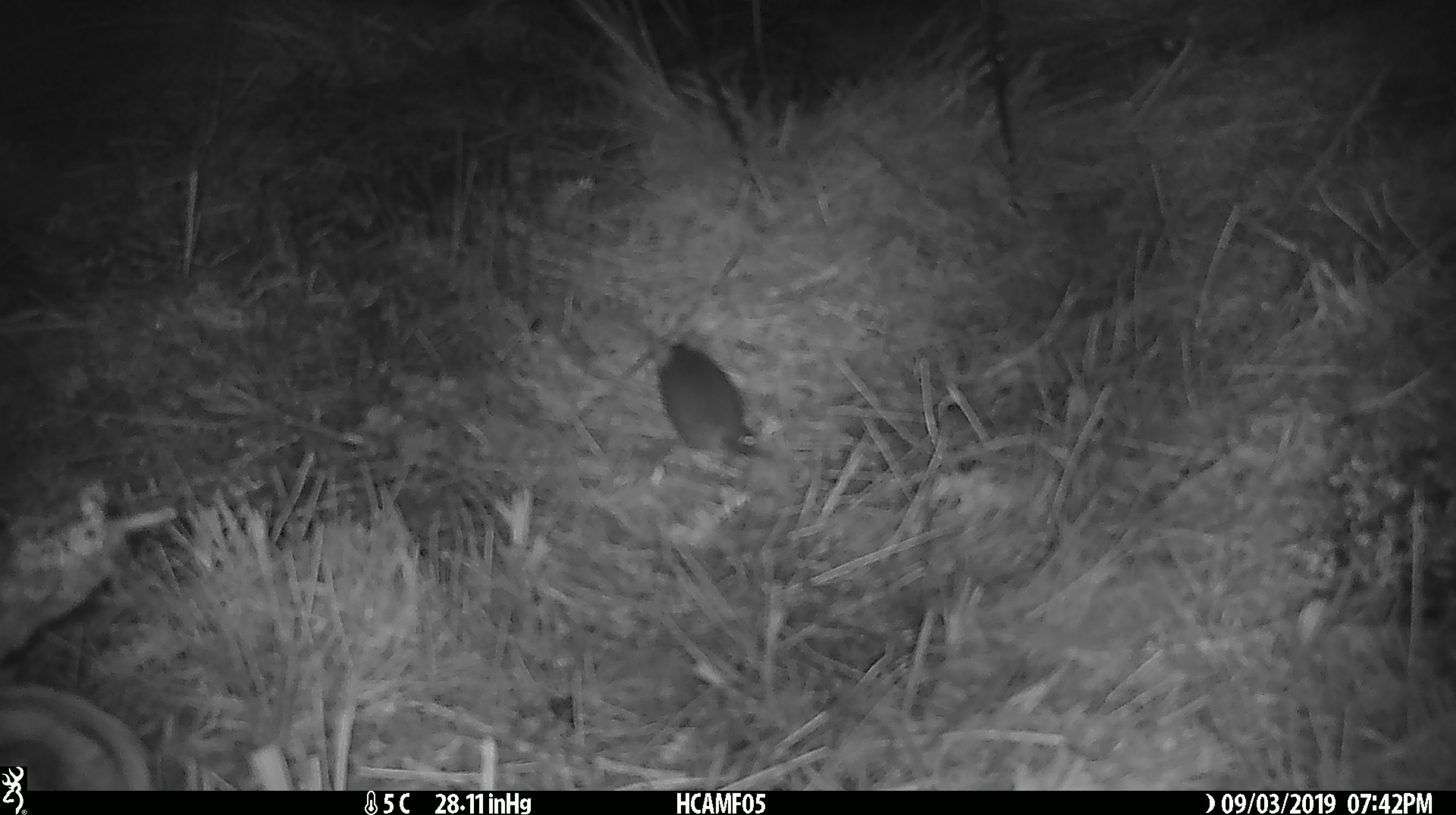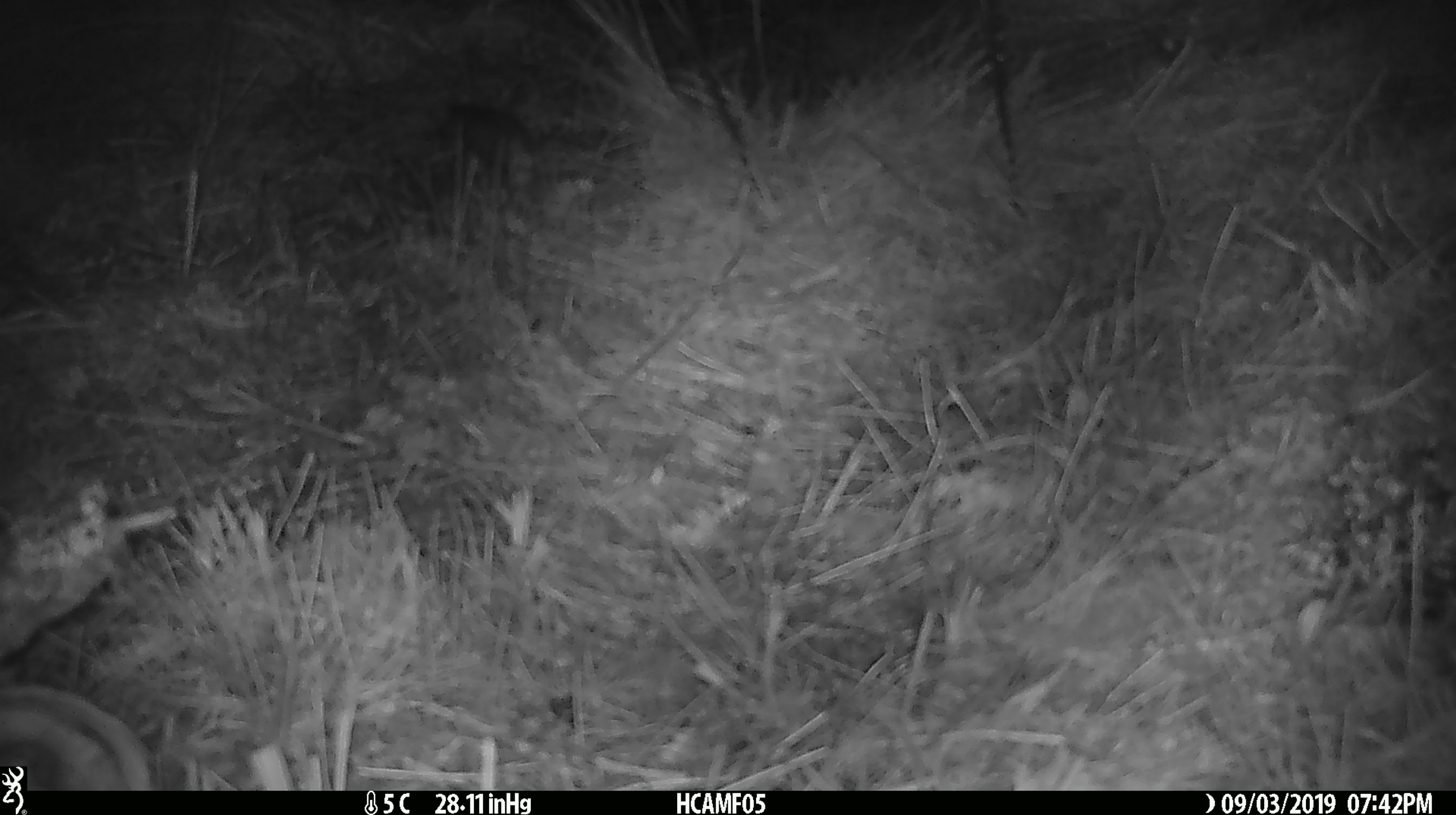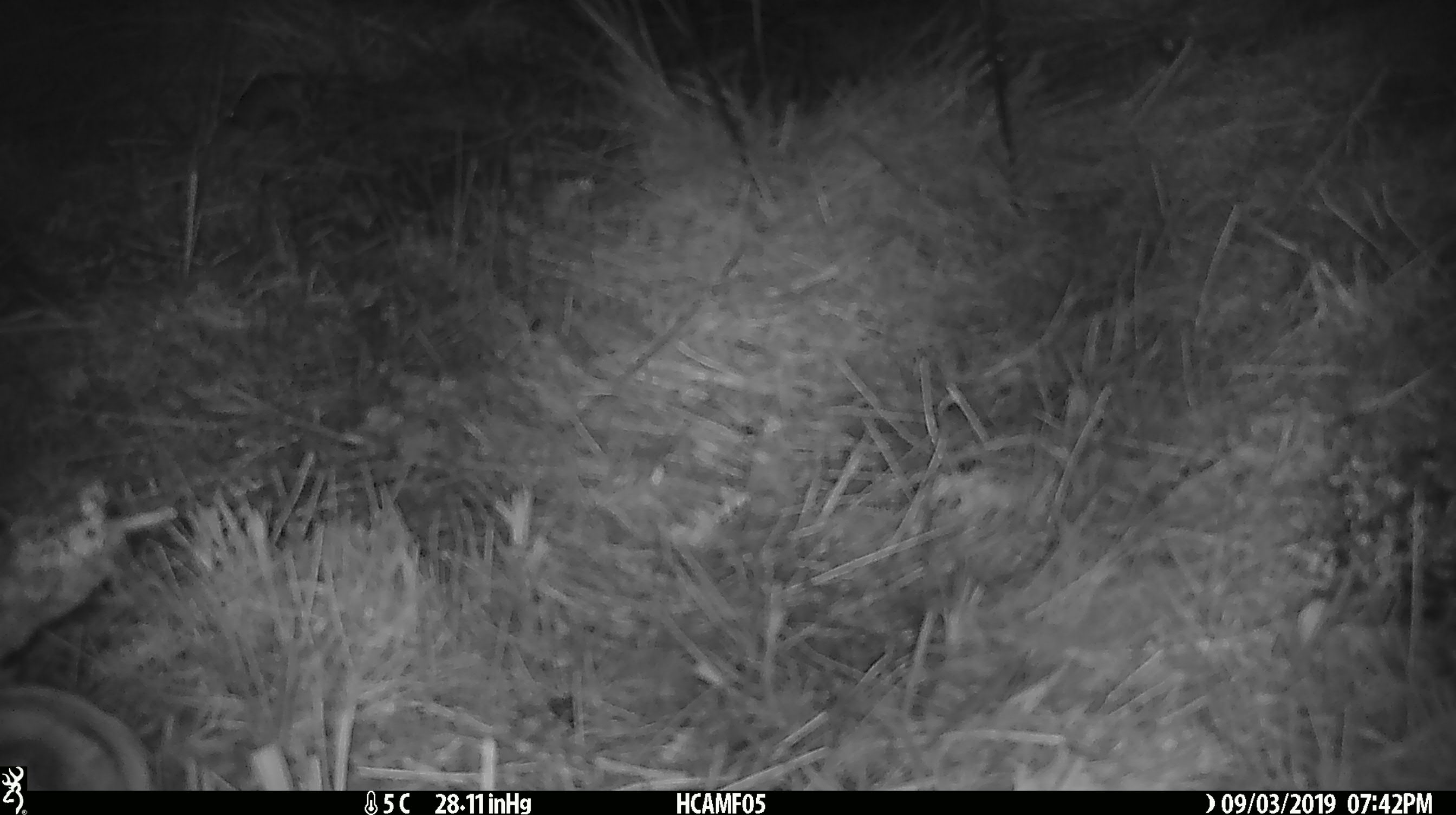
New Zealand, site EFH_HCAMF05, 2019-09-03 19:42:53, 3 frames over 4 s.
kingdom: Animalia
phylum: Chordata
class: Mammalia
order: Rodentia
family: Muridae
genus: Mus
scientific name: Mus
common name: mouse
Mouse (Mus).